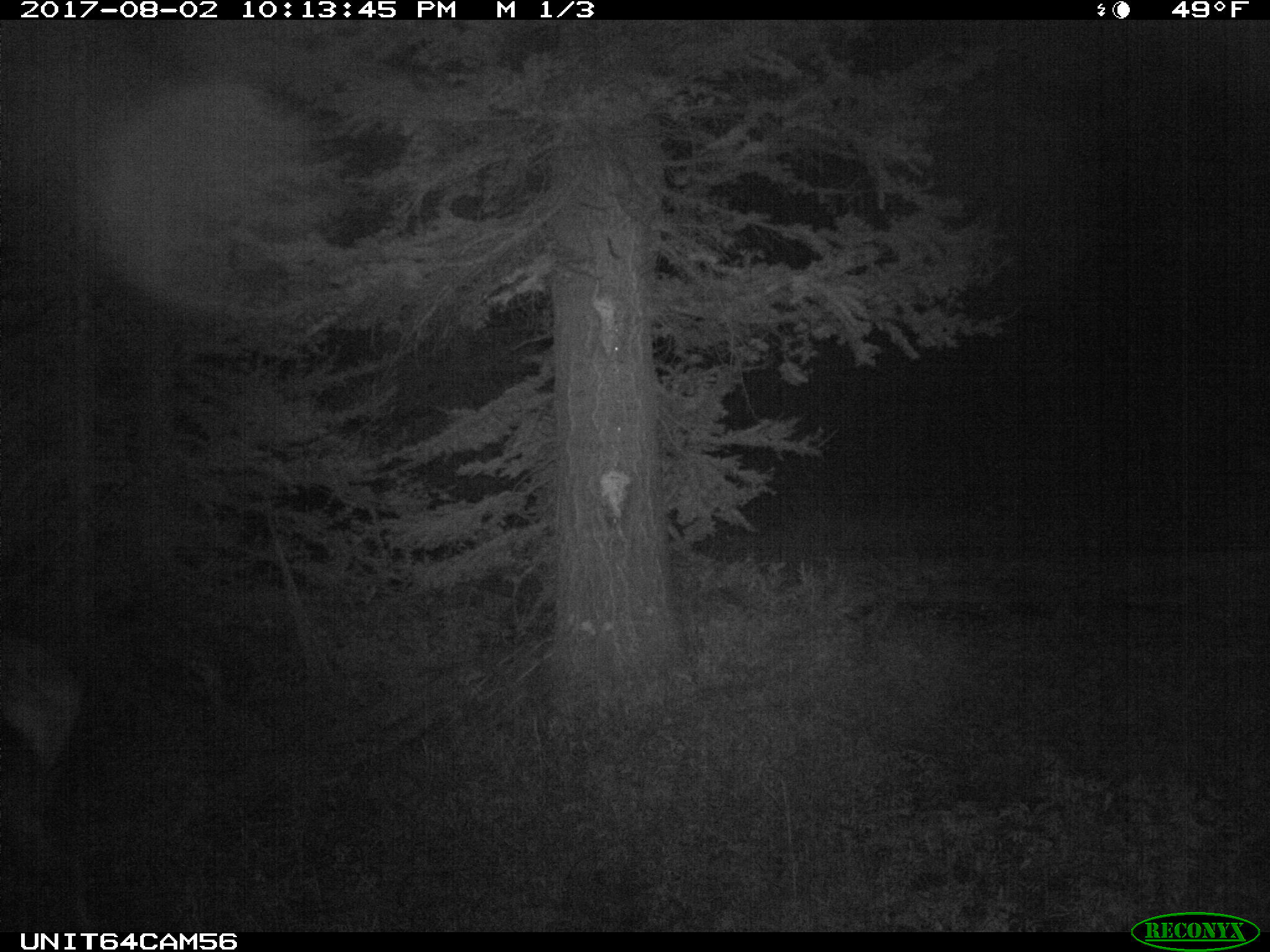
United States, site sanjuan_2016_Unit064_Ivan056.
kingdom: Animalia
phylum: Chordata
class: Mammalia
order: Artiodactyla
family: Cervidae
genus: Cervus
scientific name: Cervus elaphus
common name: red deer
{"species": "Cervus elaphus (red deer)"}